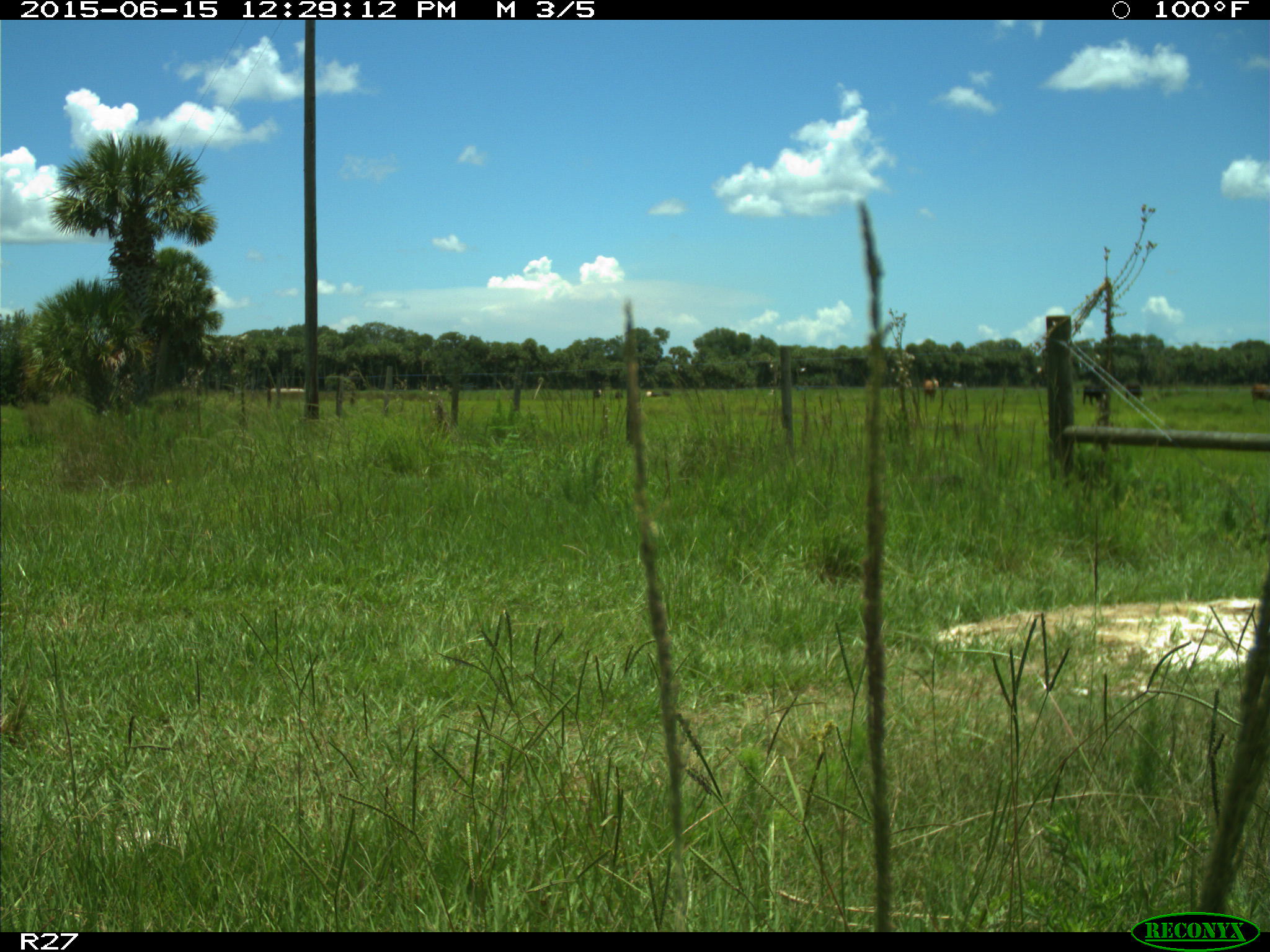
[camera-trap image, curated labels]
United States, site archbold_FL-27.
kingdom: Animalia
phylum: Chordata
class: Mammalia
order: Artiodactyla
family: Bovidae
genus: Bos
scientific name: Bos taurus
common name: domestic cow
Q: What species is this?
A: Bos taurus (domestic cow).